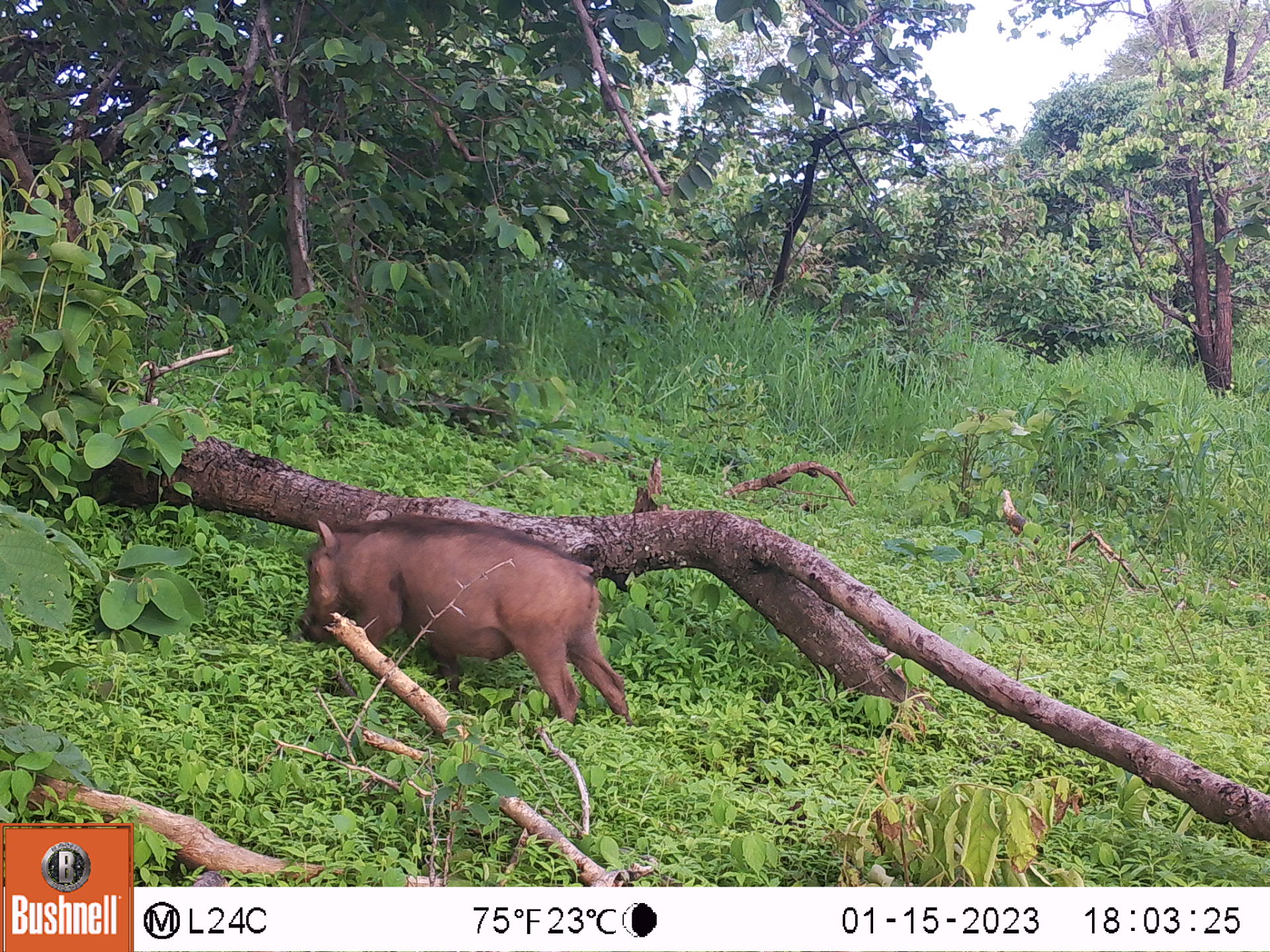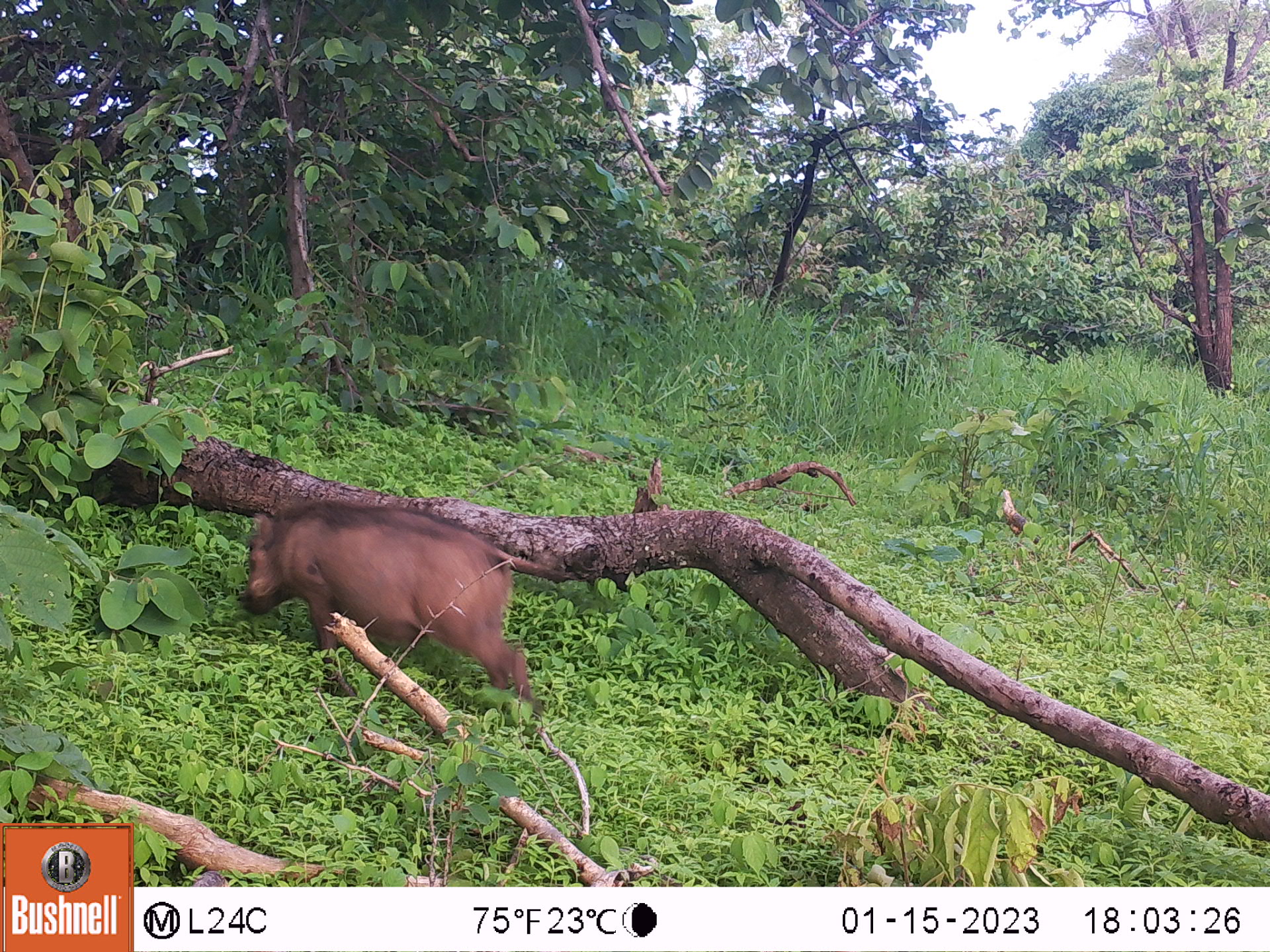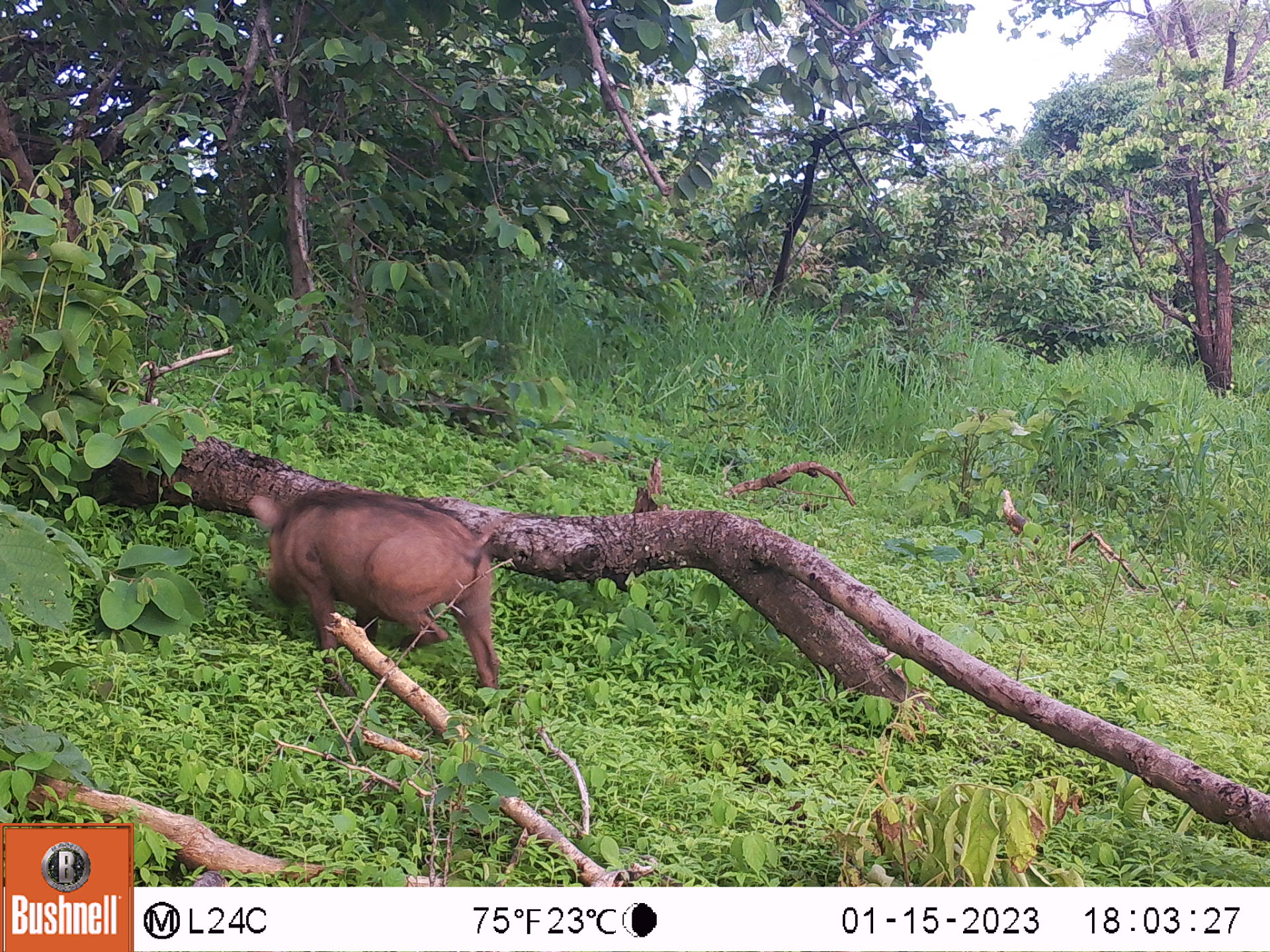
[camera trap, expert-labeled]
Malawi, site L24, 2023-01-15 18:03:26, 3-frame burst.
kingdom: Animalia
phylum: Chordata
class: Mammalia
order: Artiodactyla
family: Suidae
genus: Phacochoerus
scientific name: Phacochoerus africanus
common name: common warthog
Common warthog (Phacochoerus africanus), count 1.